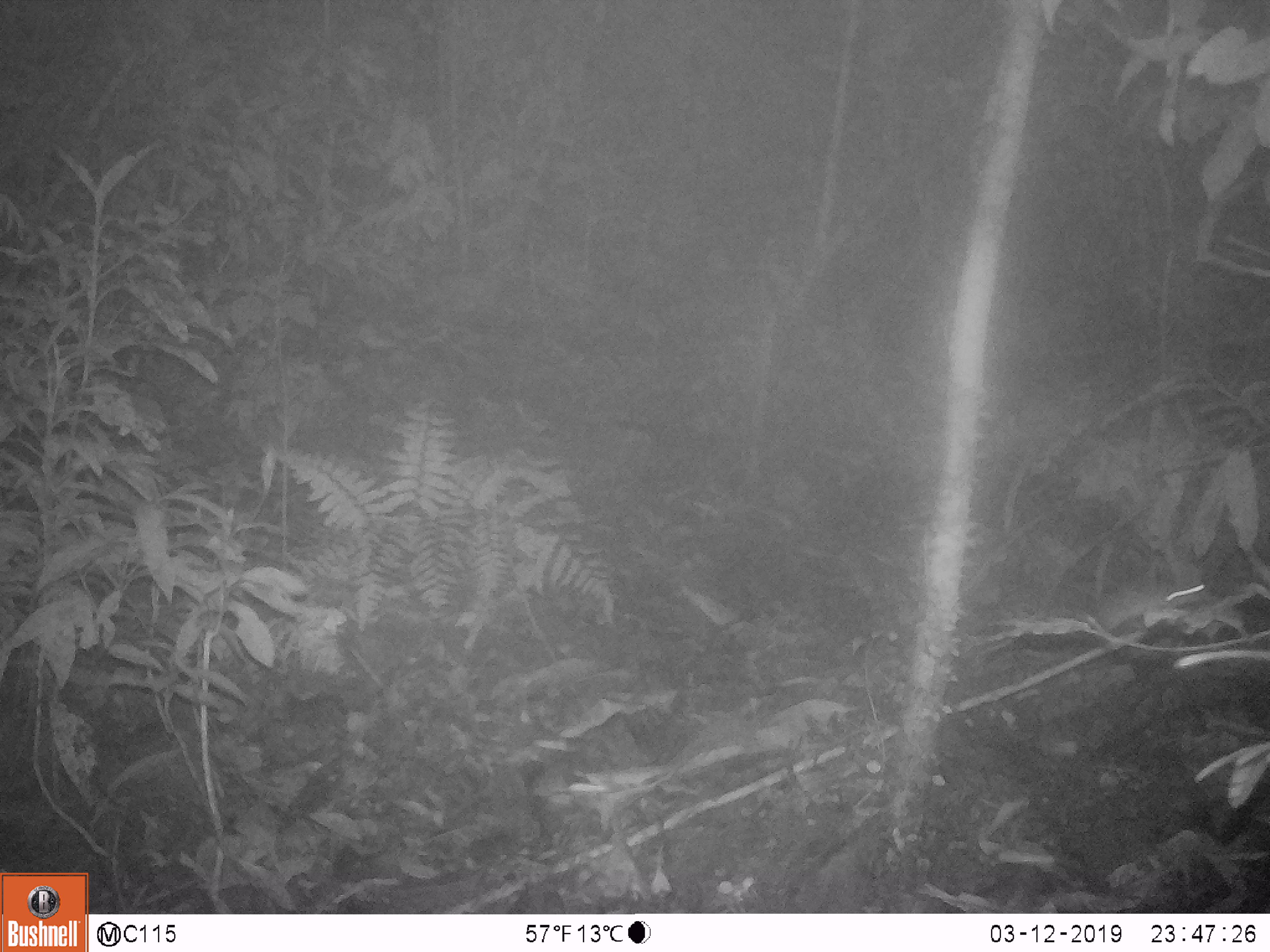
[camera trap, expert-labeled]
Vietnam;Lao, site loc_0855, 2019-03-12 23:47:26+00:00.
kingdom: Animalia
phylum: Chordata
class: Mammalia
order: Rodentia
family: Muridae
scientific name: Muridae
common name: old-world mice and rats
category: unidentified murid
Unidentified murid (old-world mice and rats) (Muridae). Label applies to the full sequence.